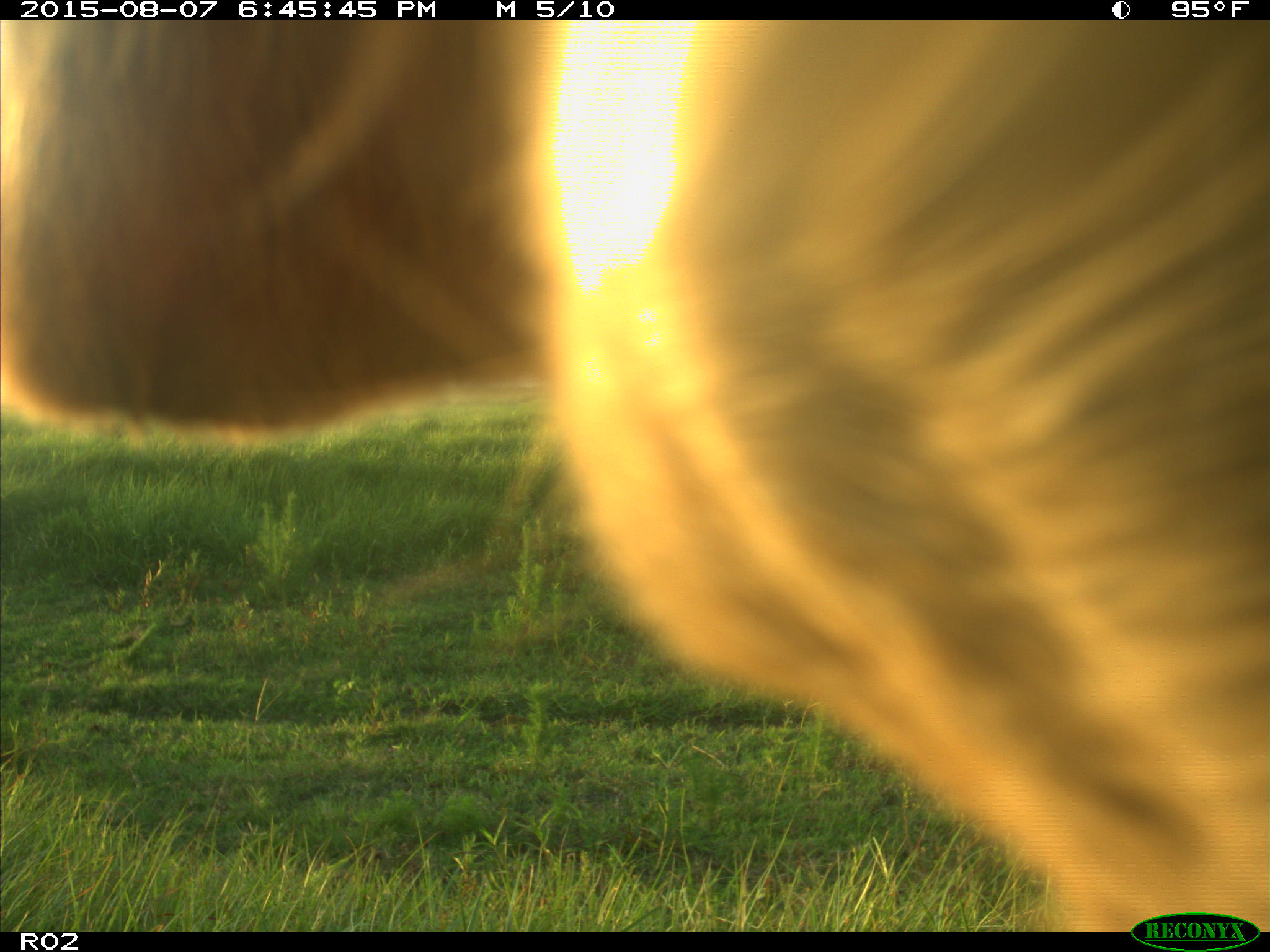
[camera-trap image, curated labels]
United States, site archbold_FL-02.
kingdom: Animalia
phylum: Chordata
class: Mammalia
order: Artiodactyla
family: Bovidae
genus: Bos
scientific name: Bos taurus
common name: domestic cow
Bos taurus (domestic cow).